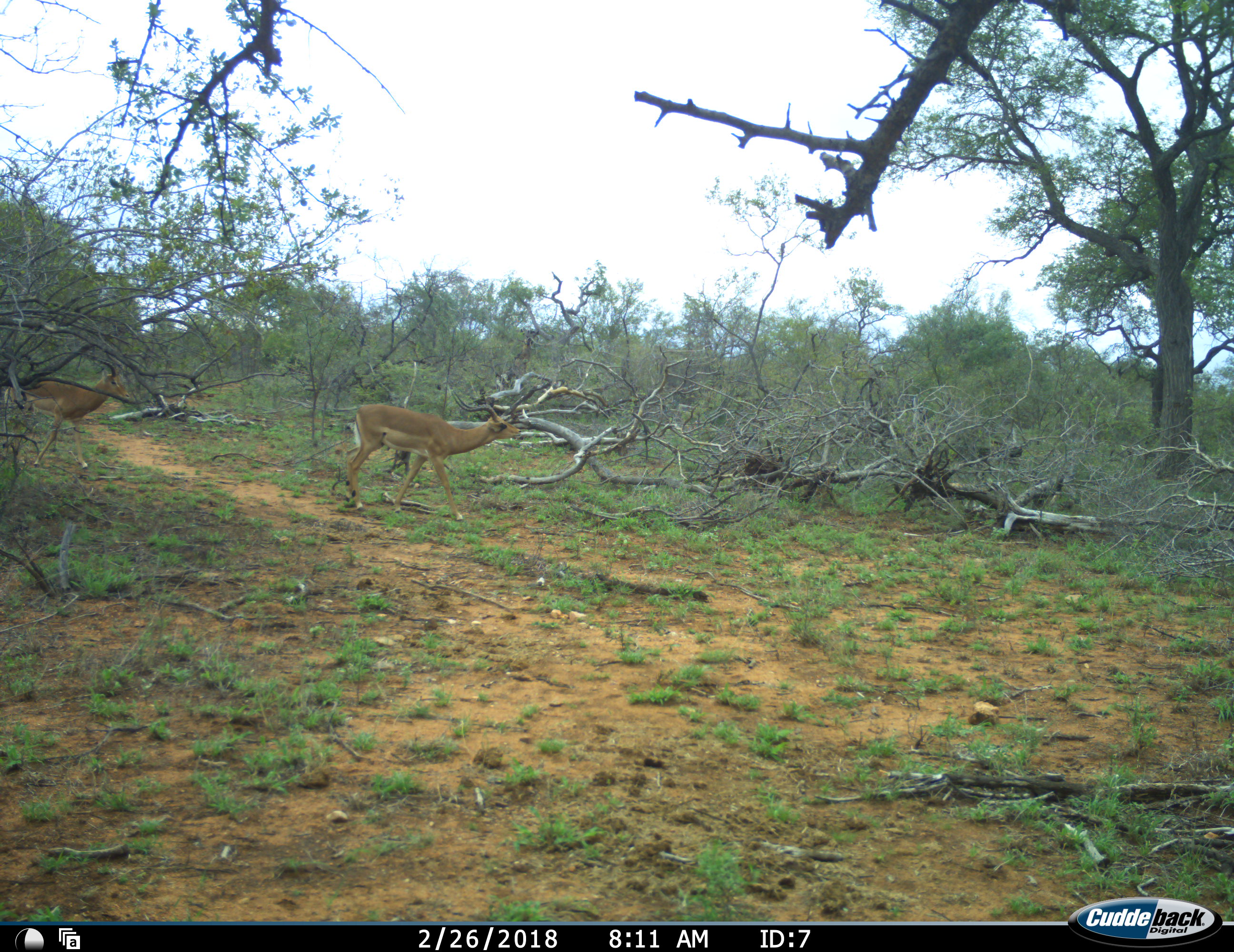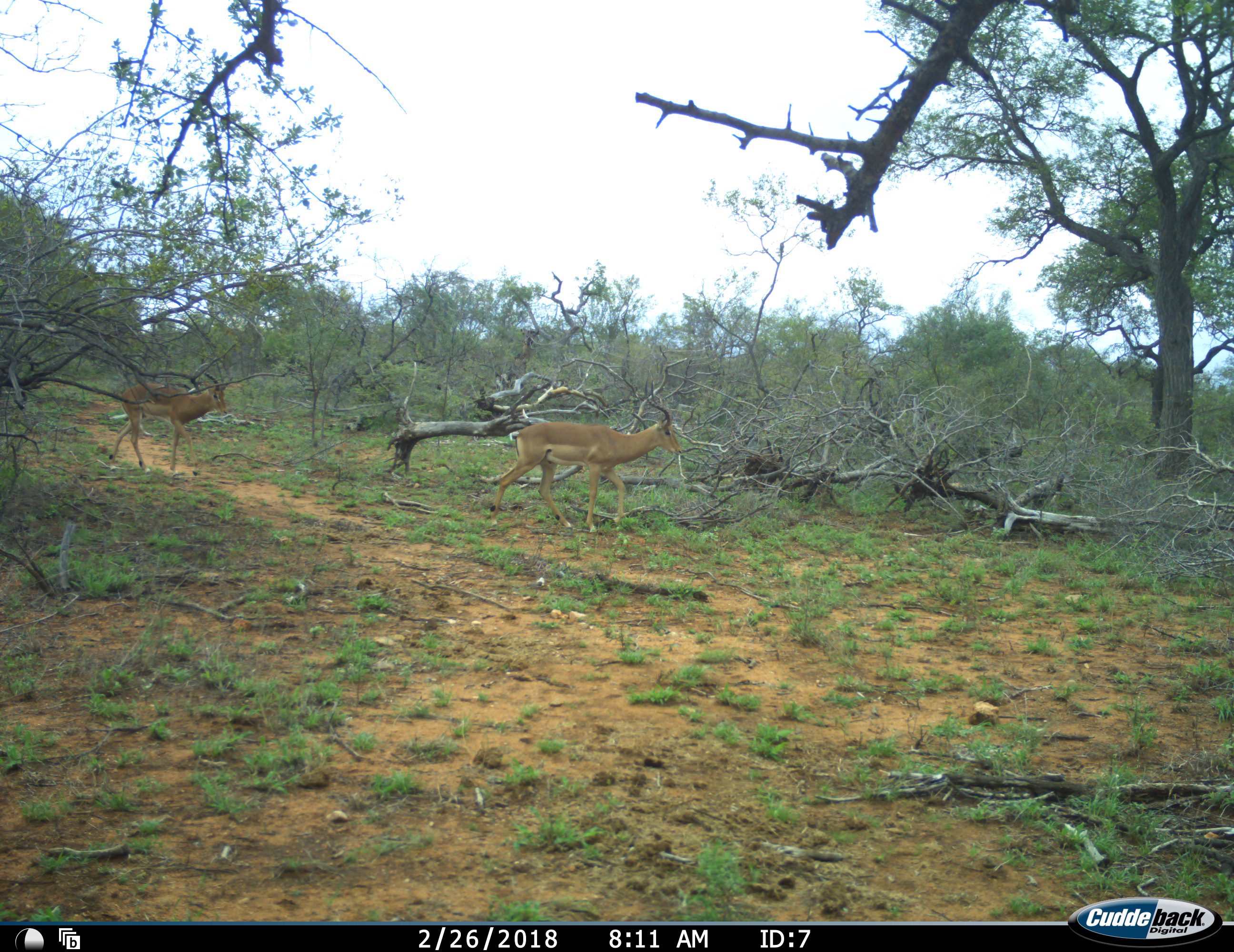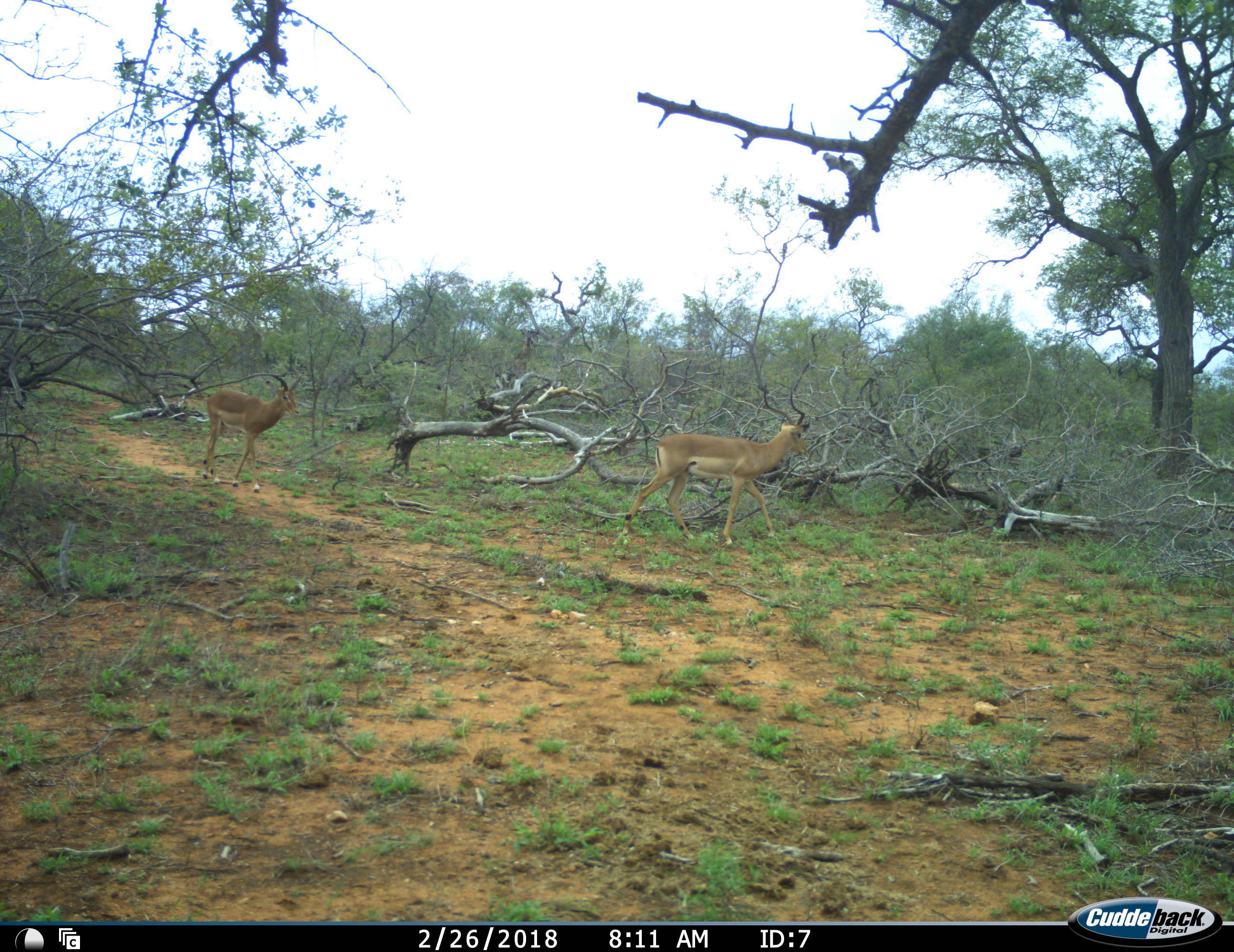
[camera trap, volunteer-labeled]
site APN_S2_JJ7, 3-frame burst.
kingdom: Animalia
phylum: Chordata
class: Mammalia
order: Artiodactyla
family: Bovidae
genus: Aepyceros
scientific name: Aepyceros melampus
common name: impala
Impala (Aepyceros melampus), count 2. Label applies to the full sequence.